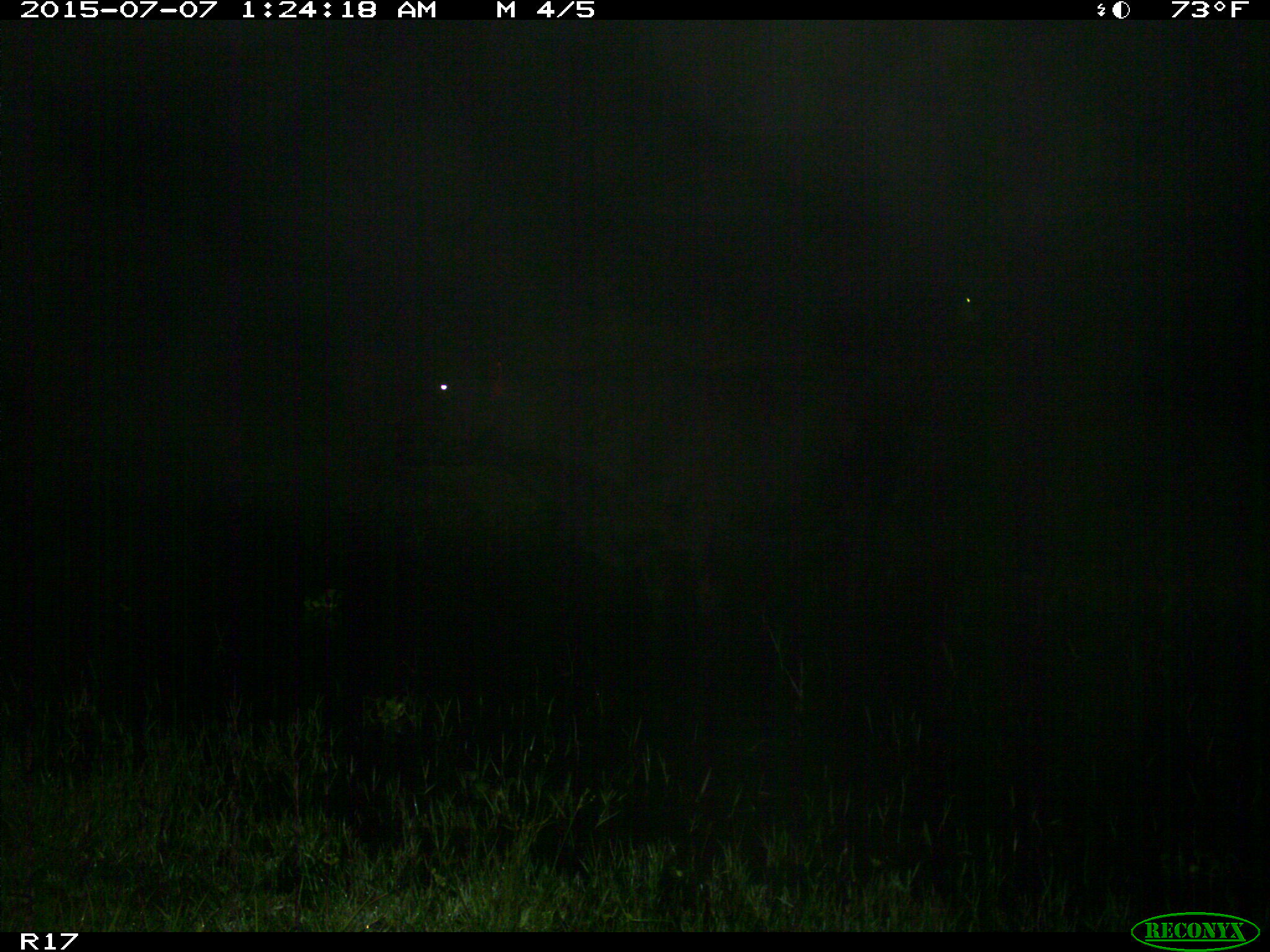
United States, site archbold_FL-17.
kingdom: Animalia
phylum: Chordata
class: Mammalia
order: Artiodactyla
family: Bovidae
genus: Bos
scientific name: Bos taurus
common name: domestic cow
Bos taurus (domestic cow).